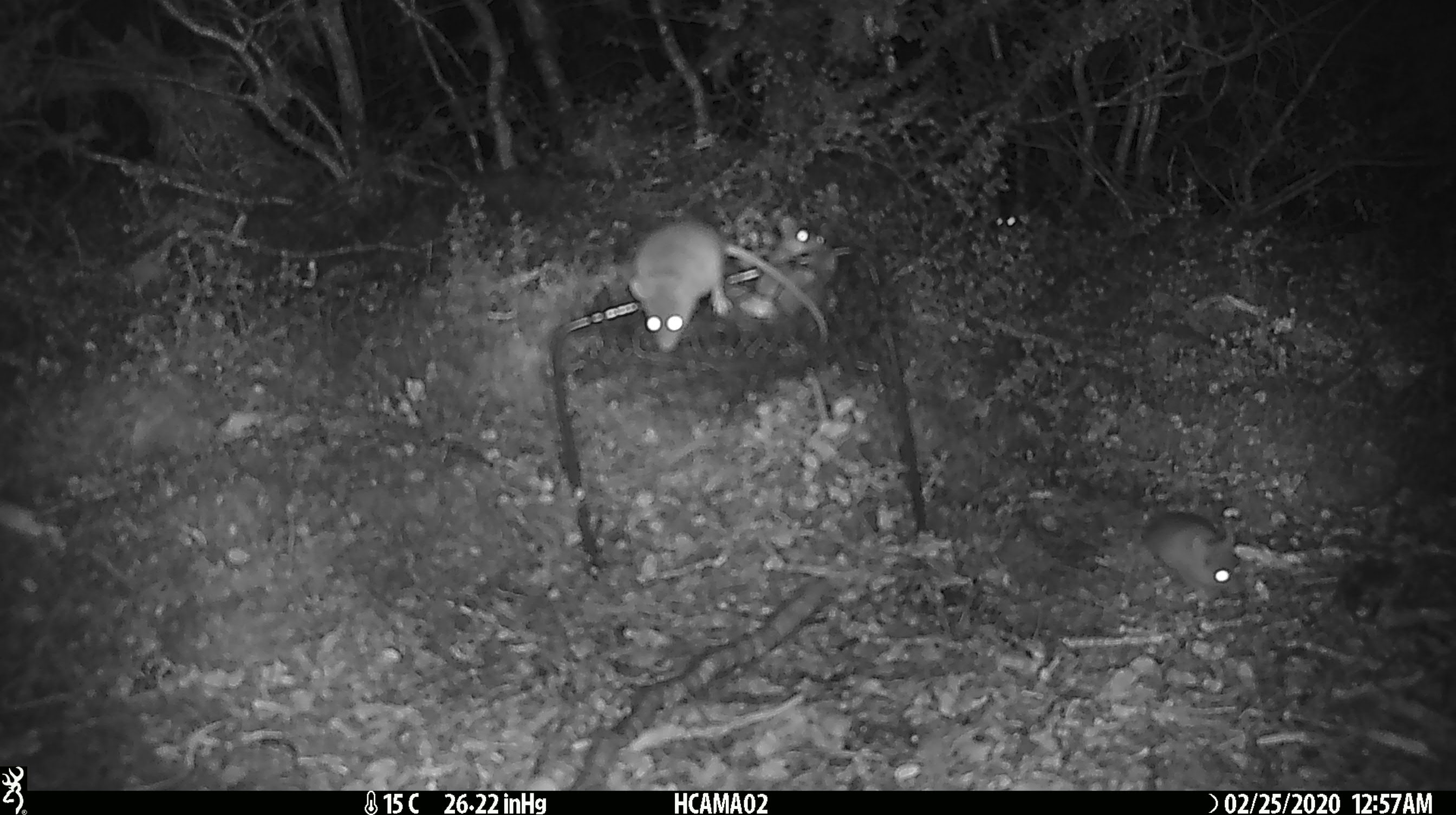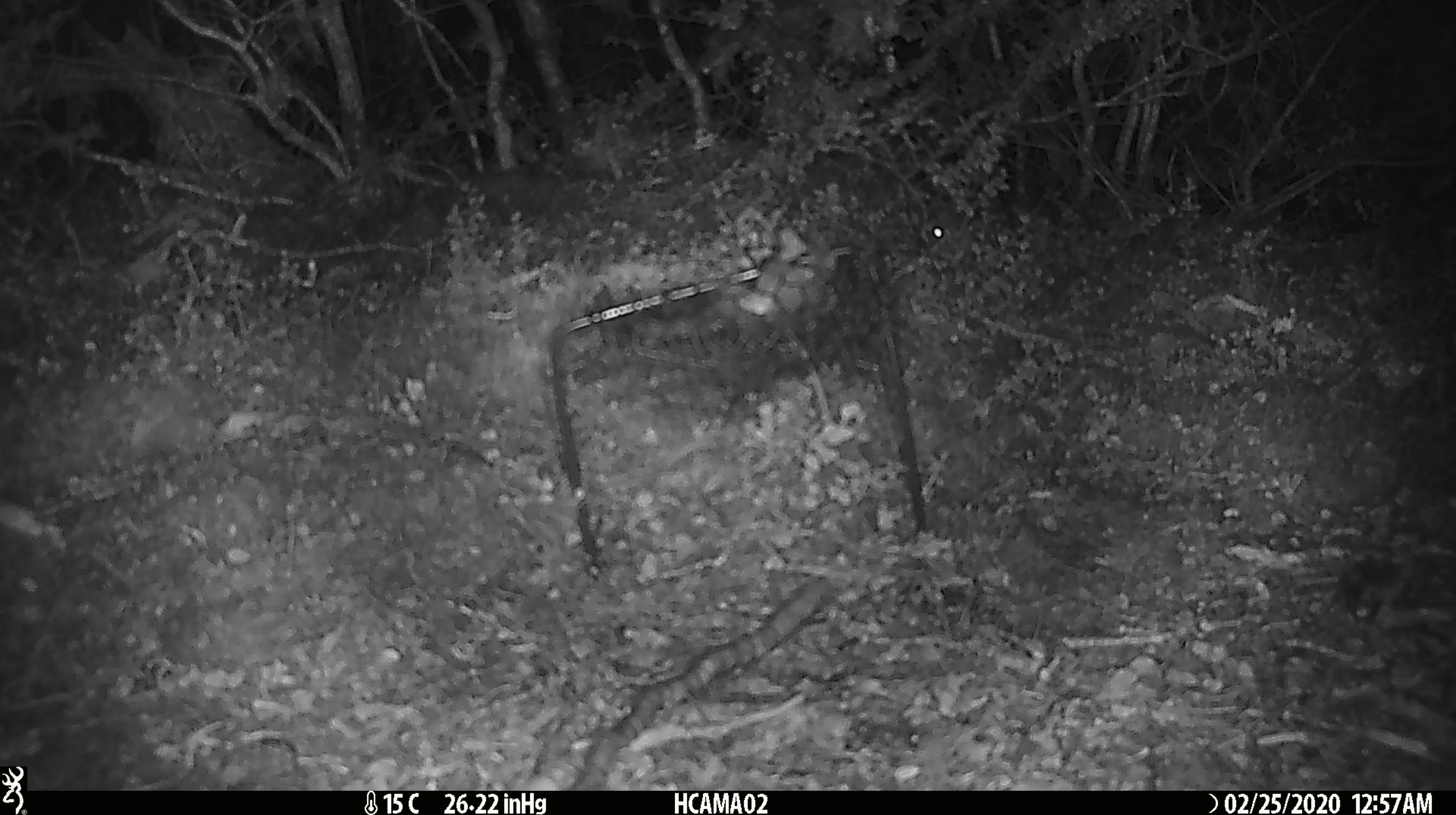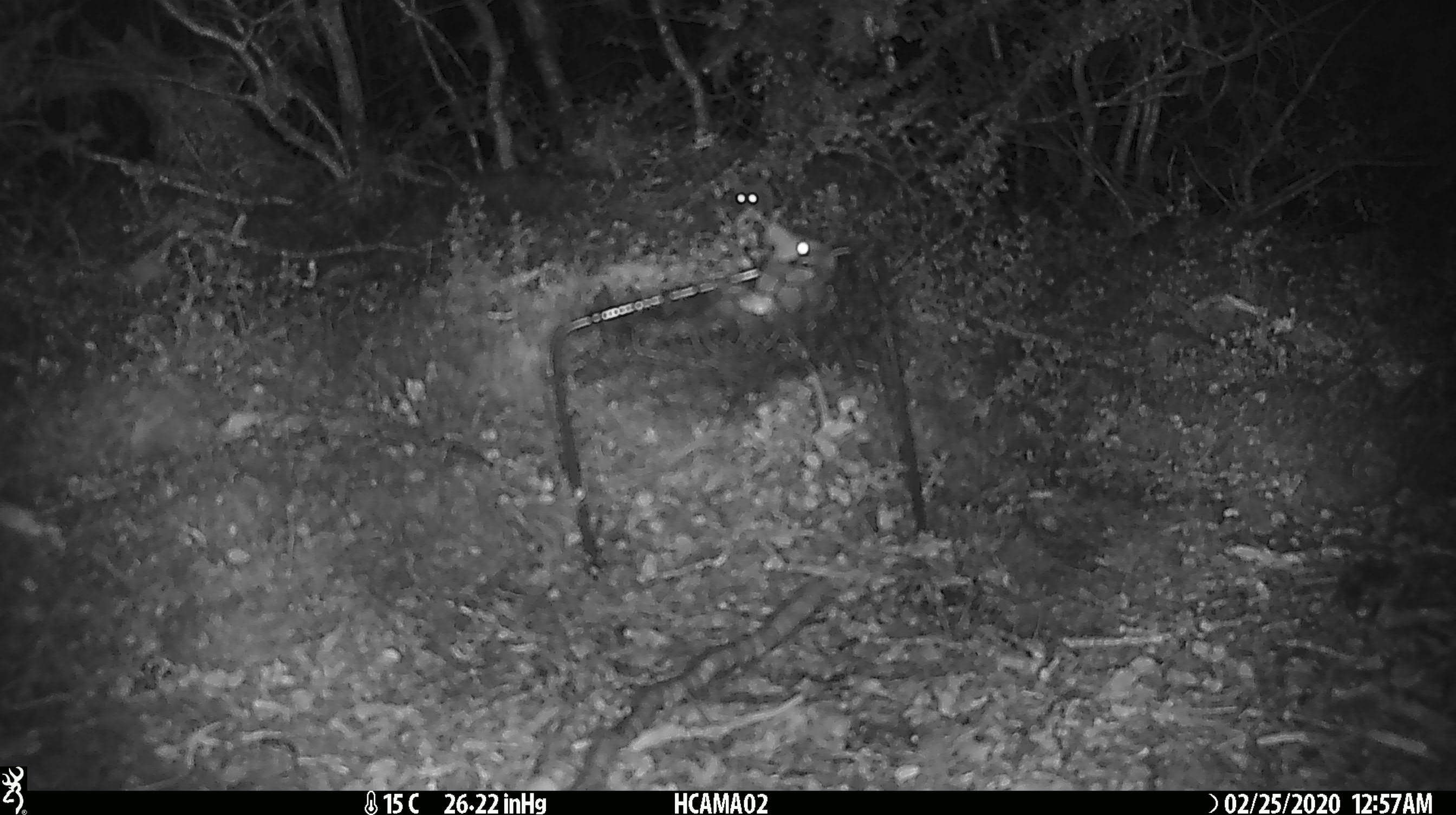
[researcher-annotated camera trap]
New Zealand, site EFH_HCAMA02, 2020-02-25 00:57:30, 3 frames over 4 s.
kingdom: Animalia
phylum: Chordata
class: Mammalia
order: Rodentia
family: Muridae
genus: Mus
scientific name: Mus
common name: mouse